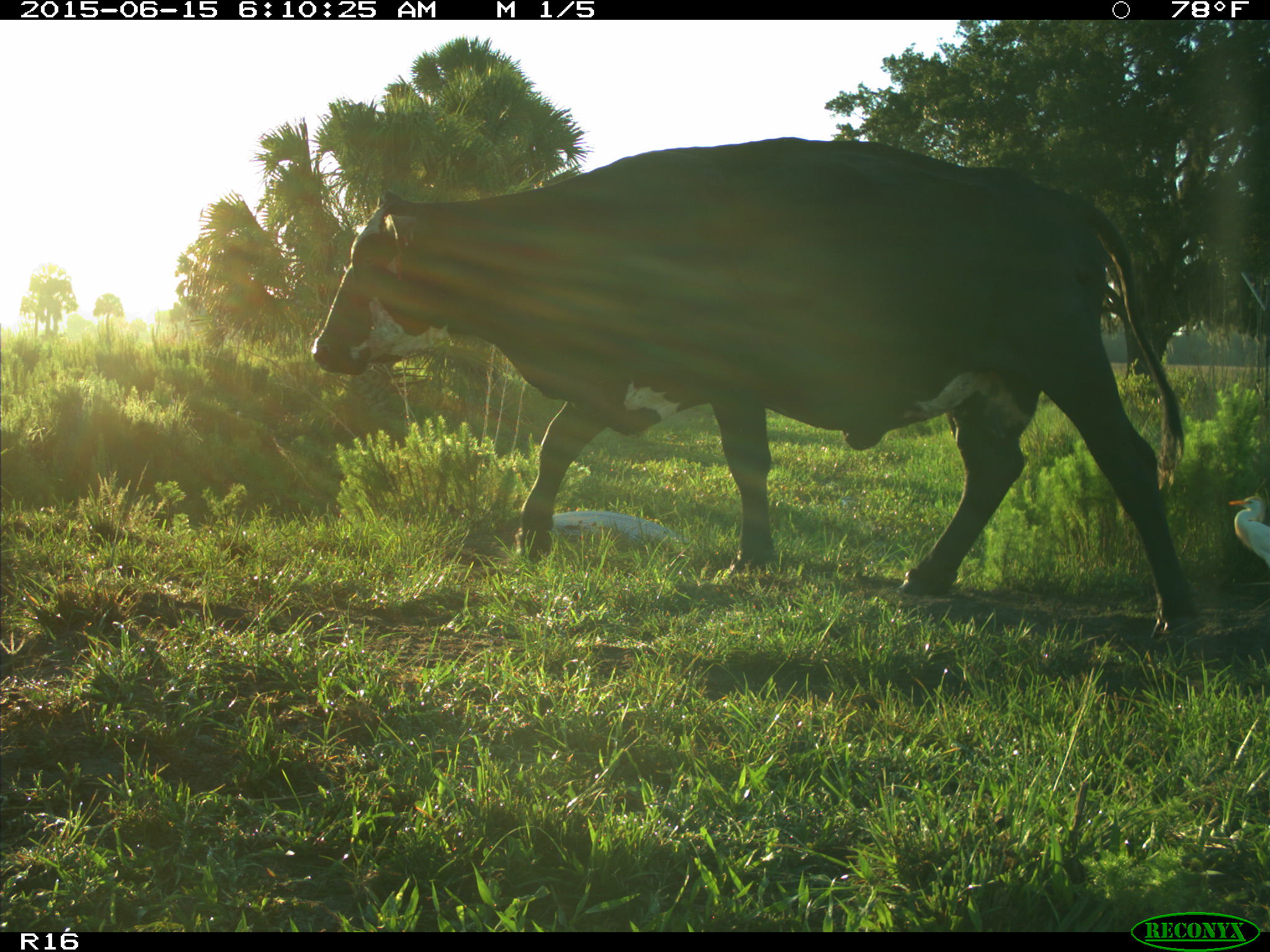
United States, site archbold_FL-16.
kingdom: Animalia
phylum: Chordata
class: Mammalia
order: Artiodactyla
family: Bovidae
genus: Bos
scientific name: Bos taurus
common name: domestic cow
Bos taurus (domestic cow).